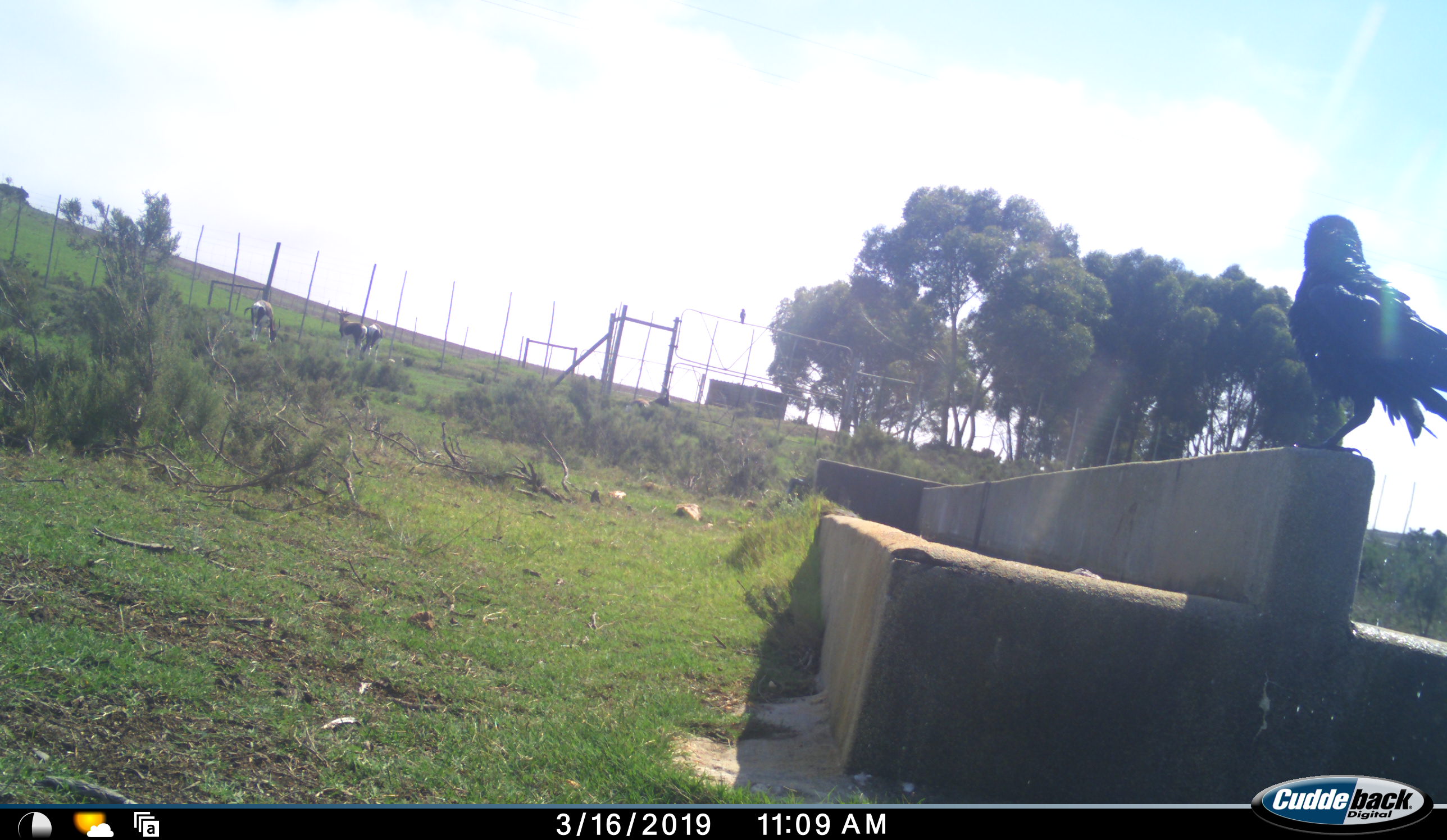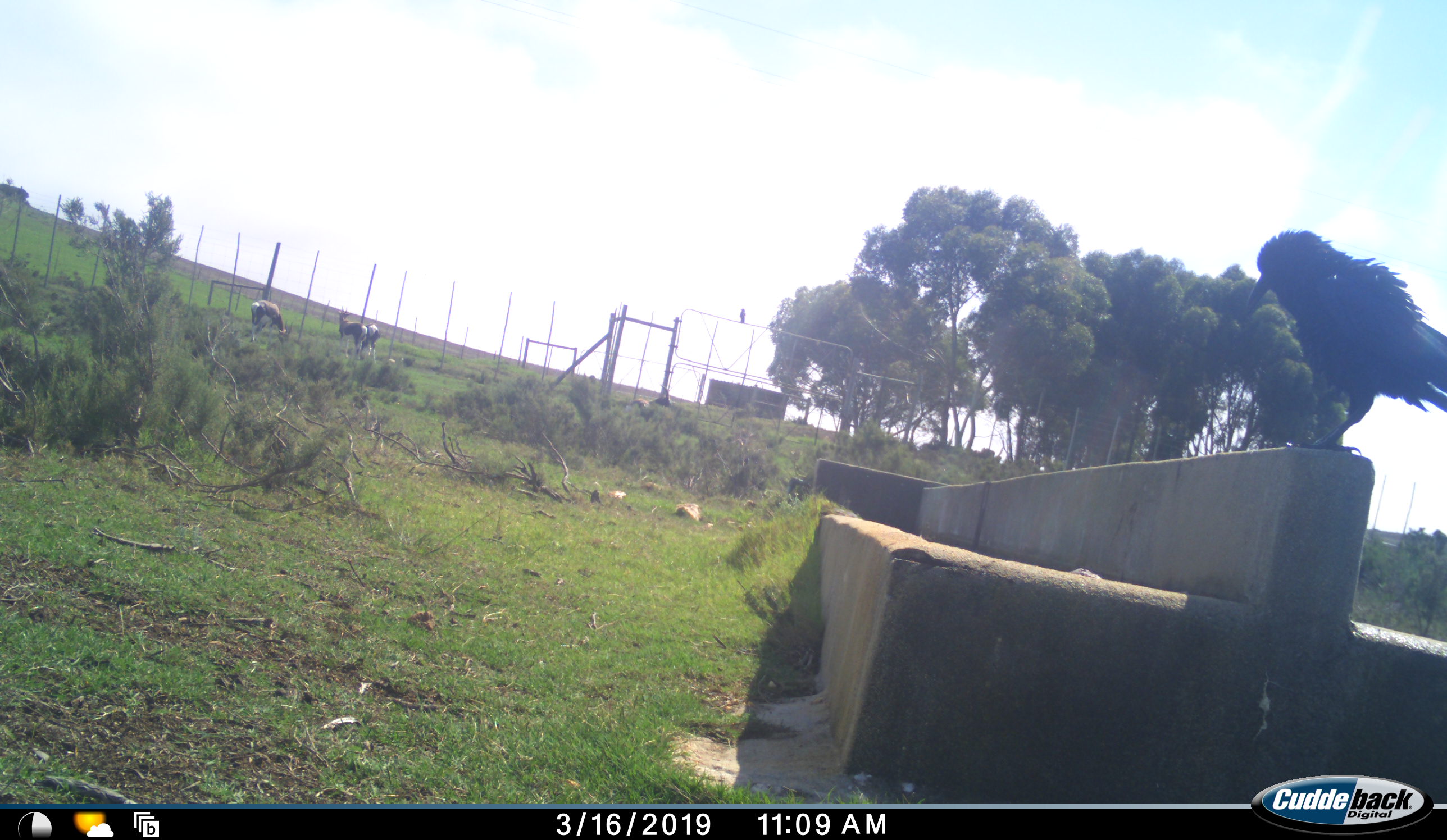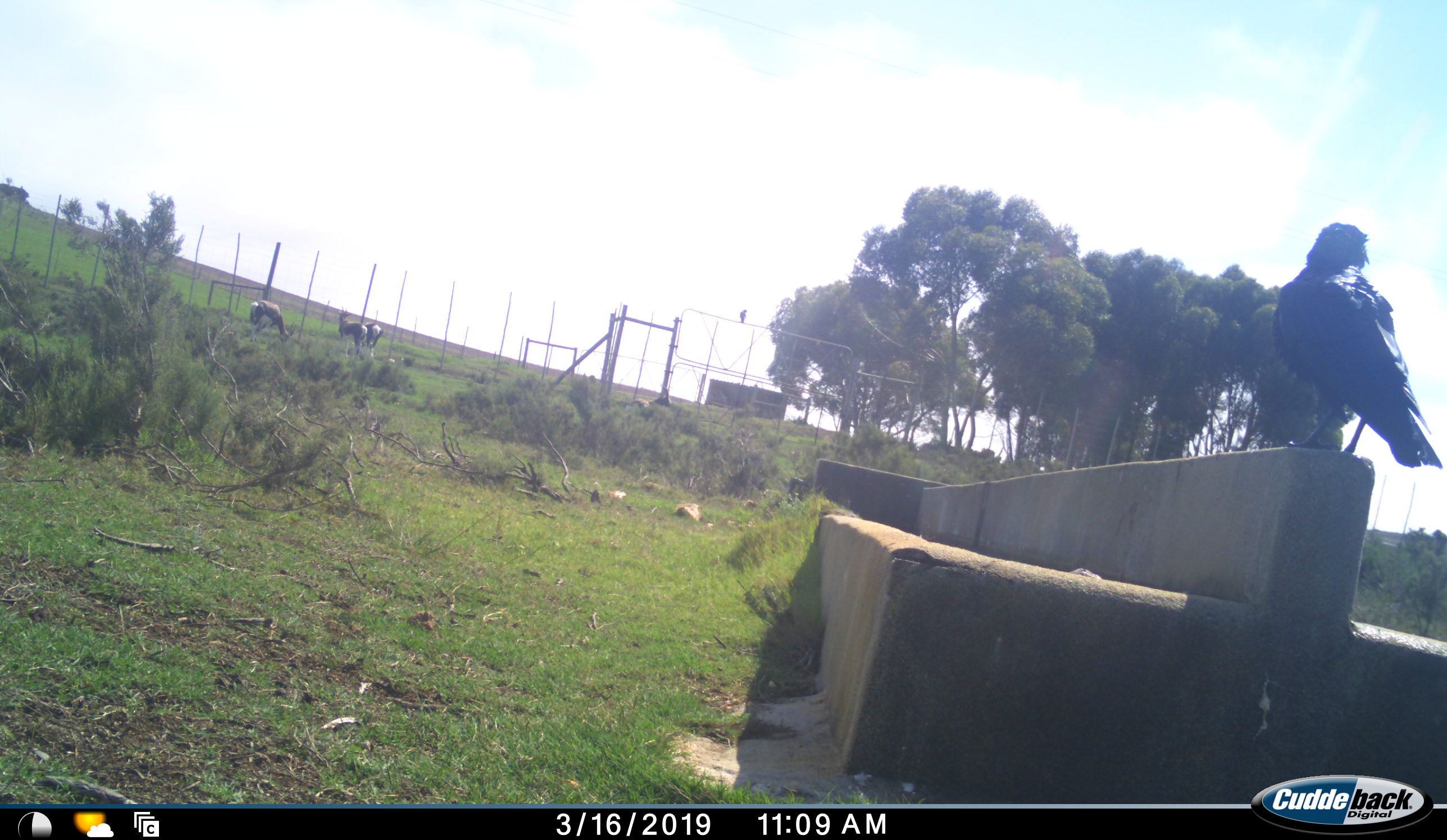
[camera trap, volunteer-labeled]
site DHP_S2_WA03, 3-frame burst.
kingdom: Animalia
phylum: Chordata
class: Aves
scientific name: Aves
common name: bird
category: birdother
Birdother (bird) (Aves), count 1. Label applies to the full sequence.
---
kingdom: Animalia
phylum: Chordata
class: Mammalia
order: Artiodactyla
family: Bovidae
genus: Damaliscus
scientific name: Damaliscus pygargus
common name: bontebok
Bontebok (Damaliscus pygargus), count 3. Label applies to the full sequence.